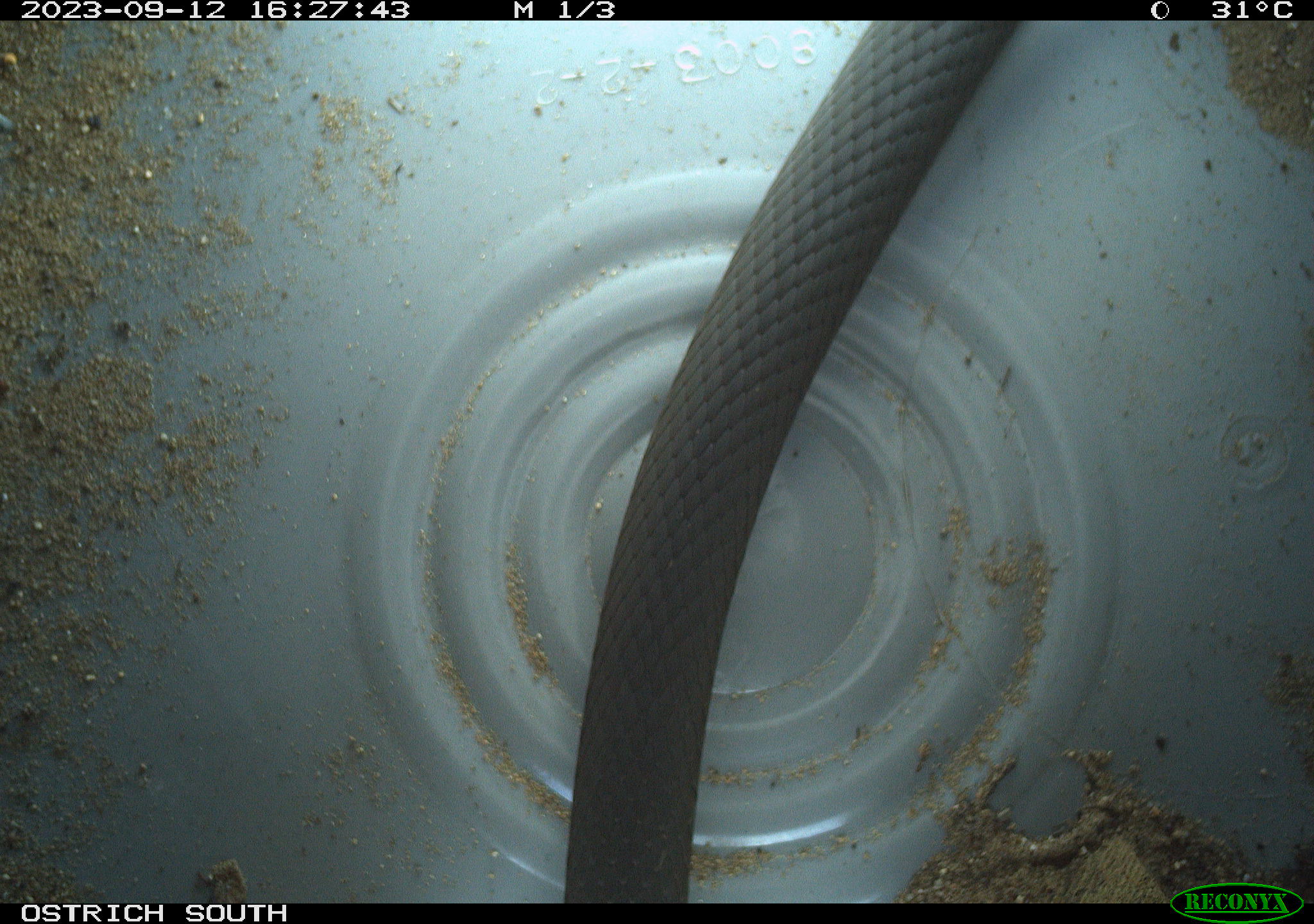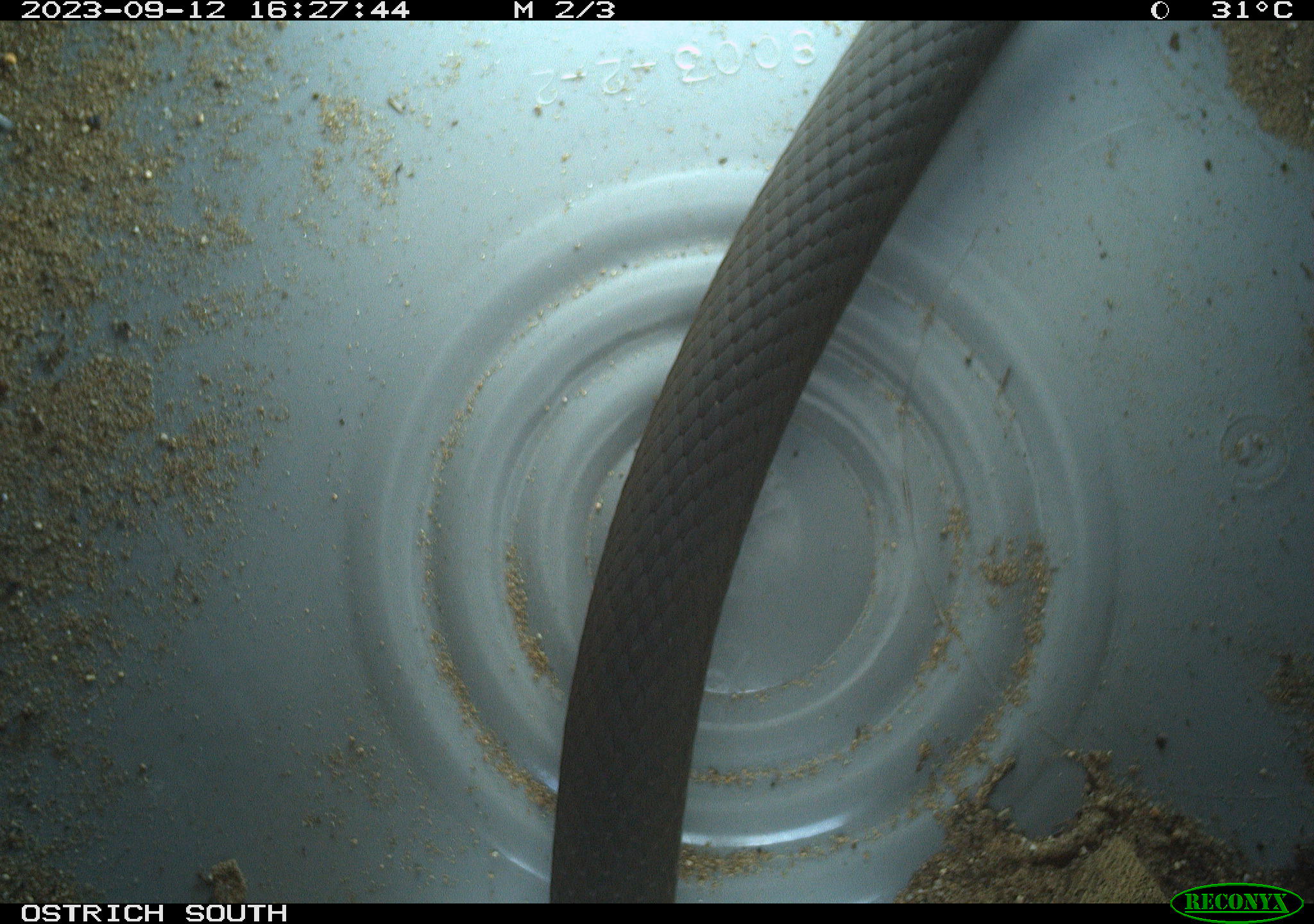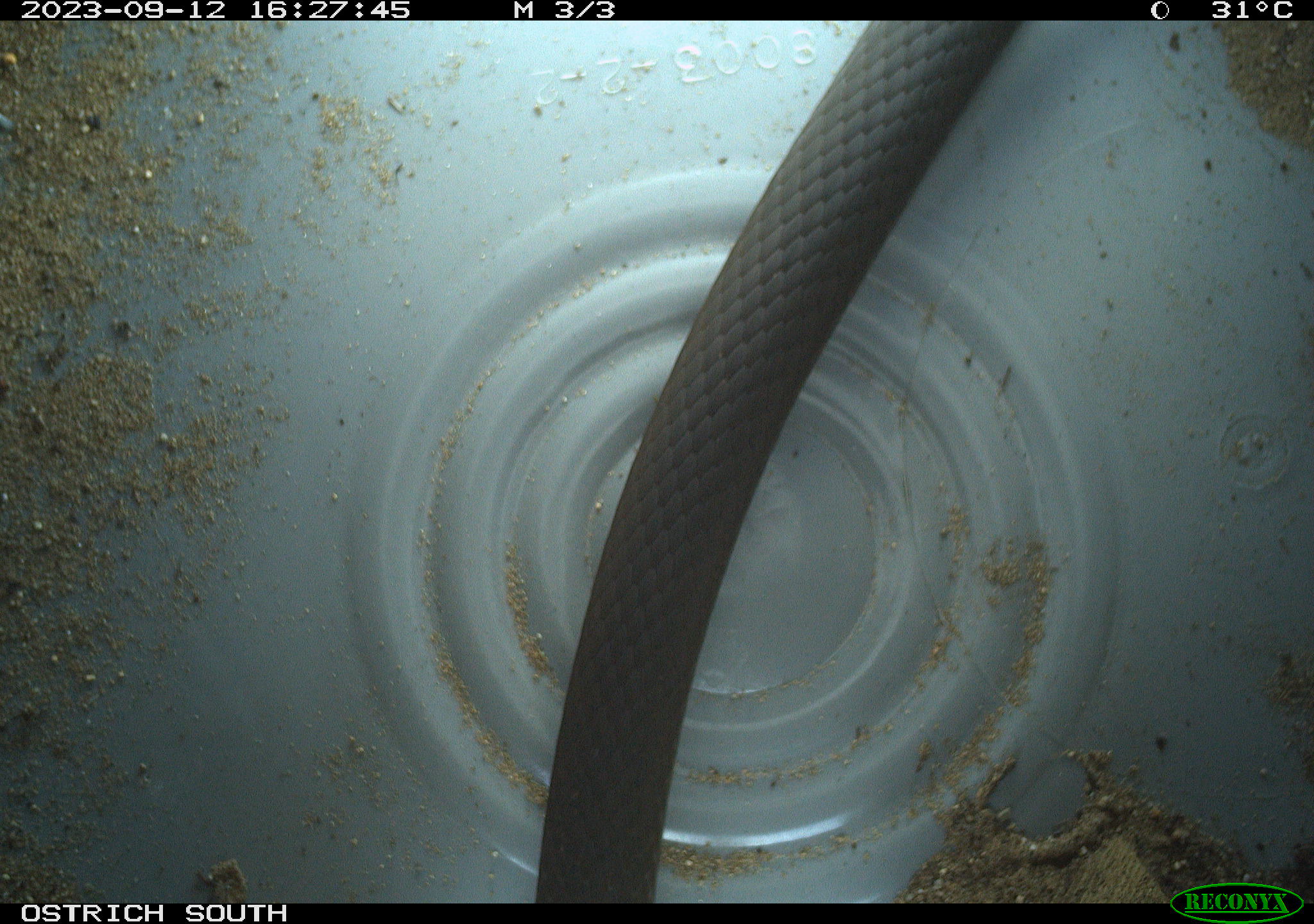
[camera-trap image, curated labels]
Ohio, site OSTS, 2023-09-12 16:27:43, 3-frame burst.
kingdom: Animalia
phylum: Chordata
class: Reptilia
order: Squamata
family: Colubridae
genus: Coluber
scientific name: Coluber constrictor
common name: eastern racer snake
Eastern racer snake (Coluber constrictor).